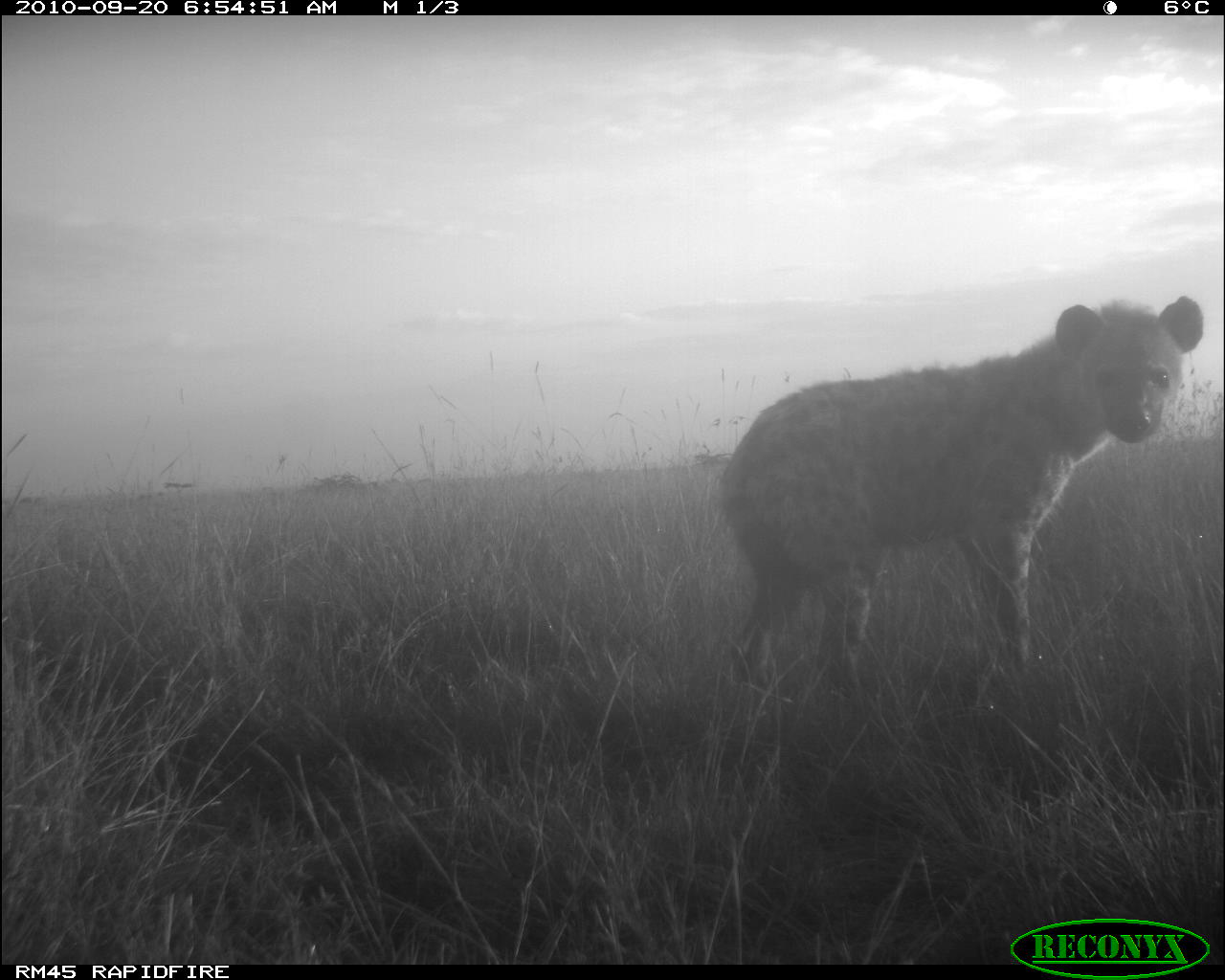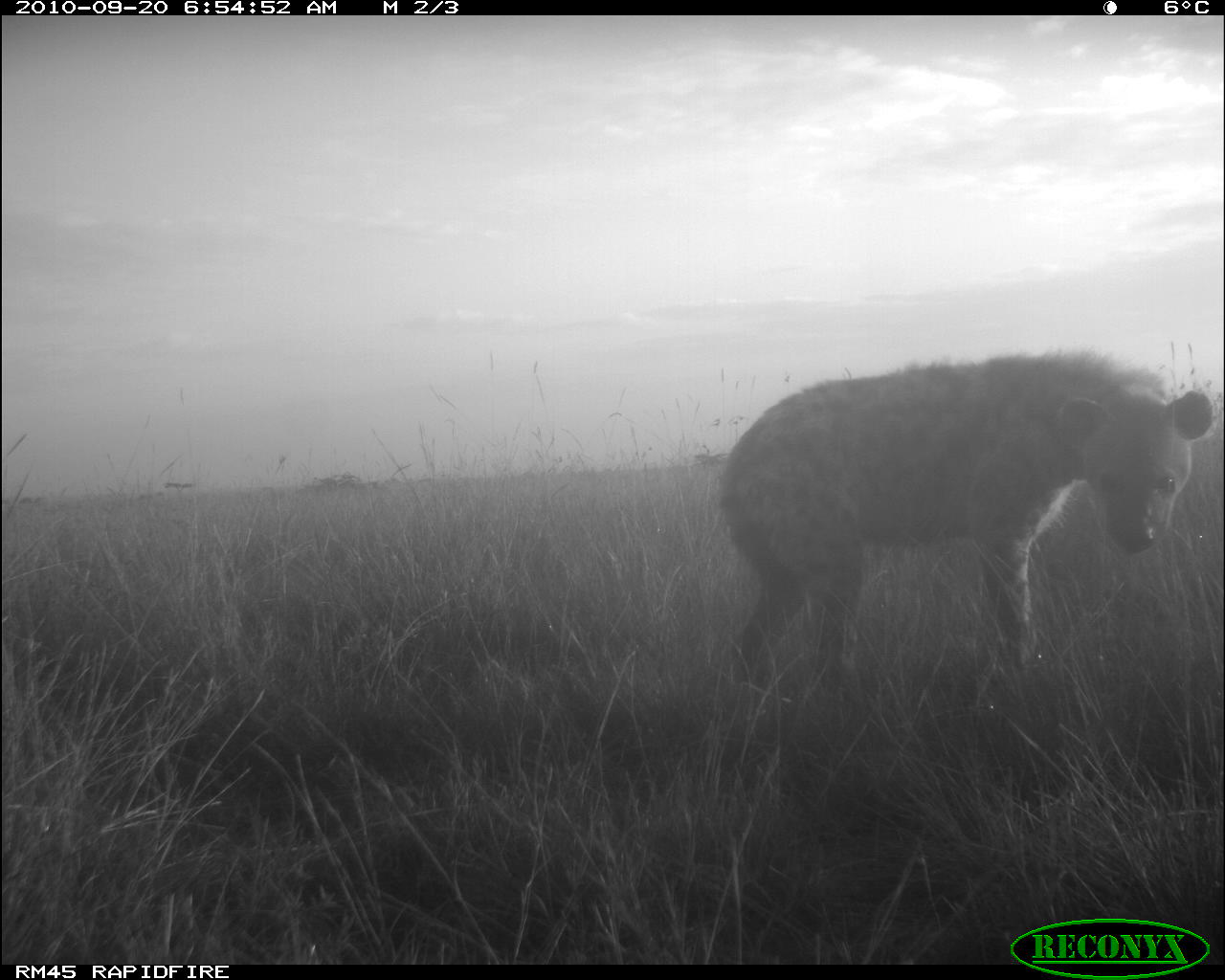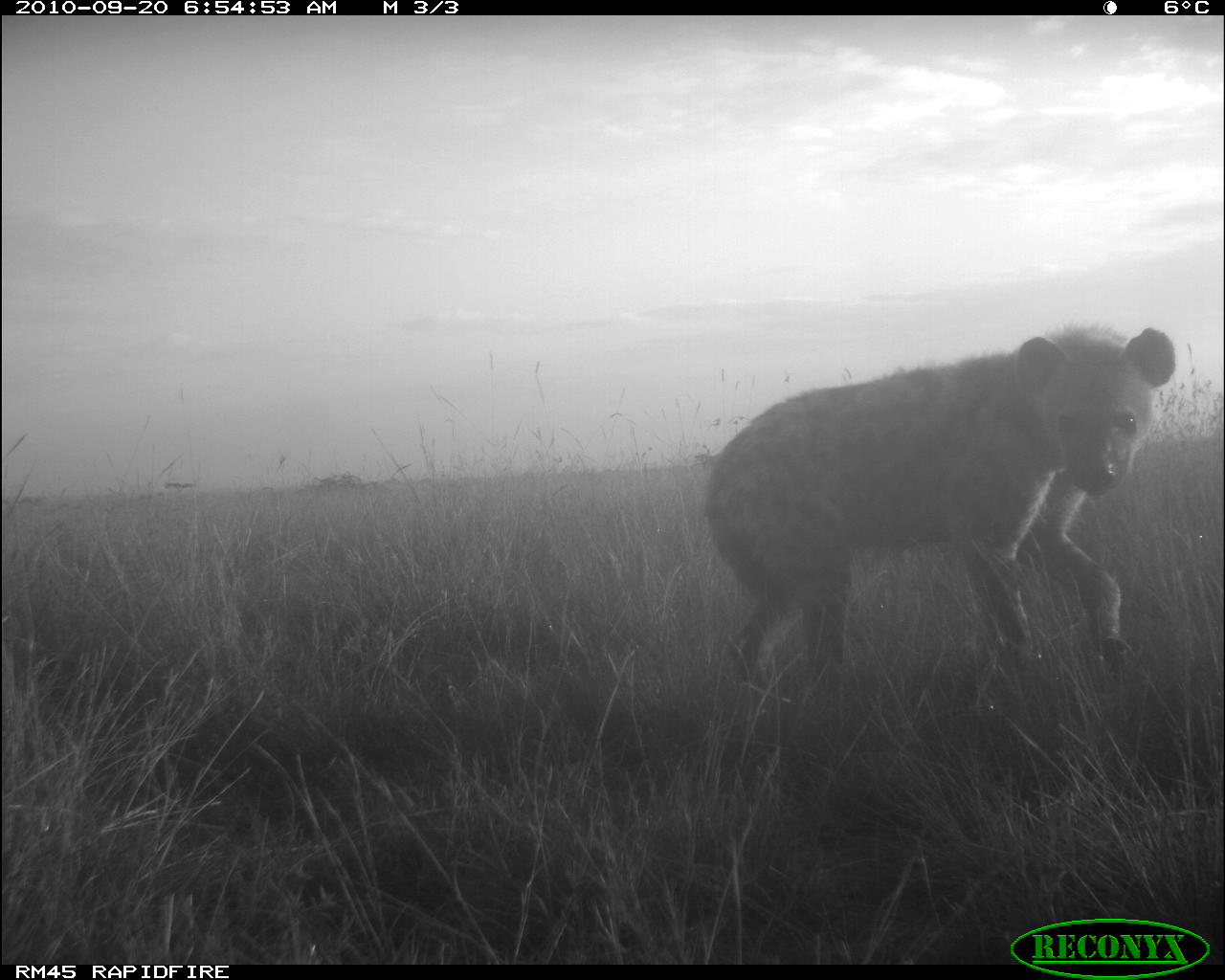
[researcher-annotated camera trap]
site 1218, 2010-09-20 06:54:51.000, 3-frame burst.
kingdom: Animalia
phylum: Chordata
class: Mammalia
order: Carnivora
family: Hyaenidae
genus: Crocuta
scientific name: Crocuta crocuta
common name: spotted hyena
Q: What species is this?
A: Crocuta crocuta (spotted hyena).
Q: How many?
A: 1.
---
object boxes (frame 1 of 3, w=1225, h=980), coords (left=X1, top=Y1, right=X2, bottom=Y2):
crocuta crocuta: (left=715, top=297, right=1203, bottom=681)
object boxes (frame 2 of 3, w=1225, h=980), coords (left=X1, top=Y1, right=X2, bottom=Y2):
crocuta crocuta: (left=716, top=353, right=1214, bottom=694)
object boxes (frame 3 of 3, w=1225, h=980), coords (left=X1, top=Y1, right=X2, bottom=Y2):
crocuta crocuta: (left=699, top=321, right=1177, bottom=685)